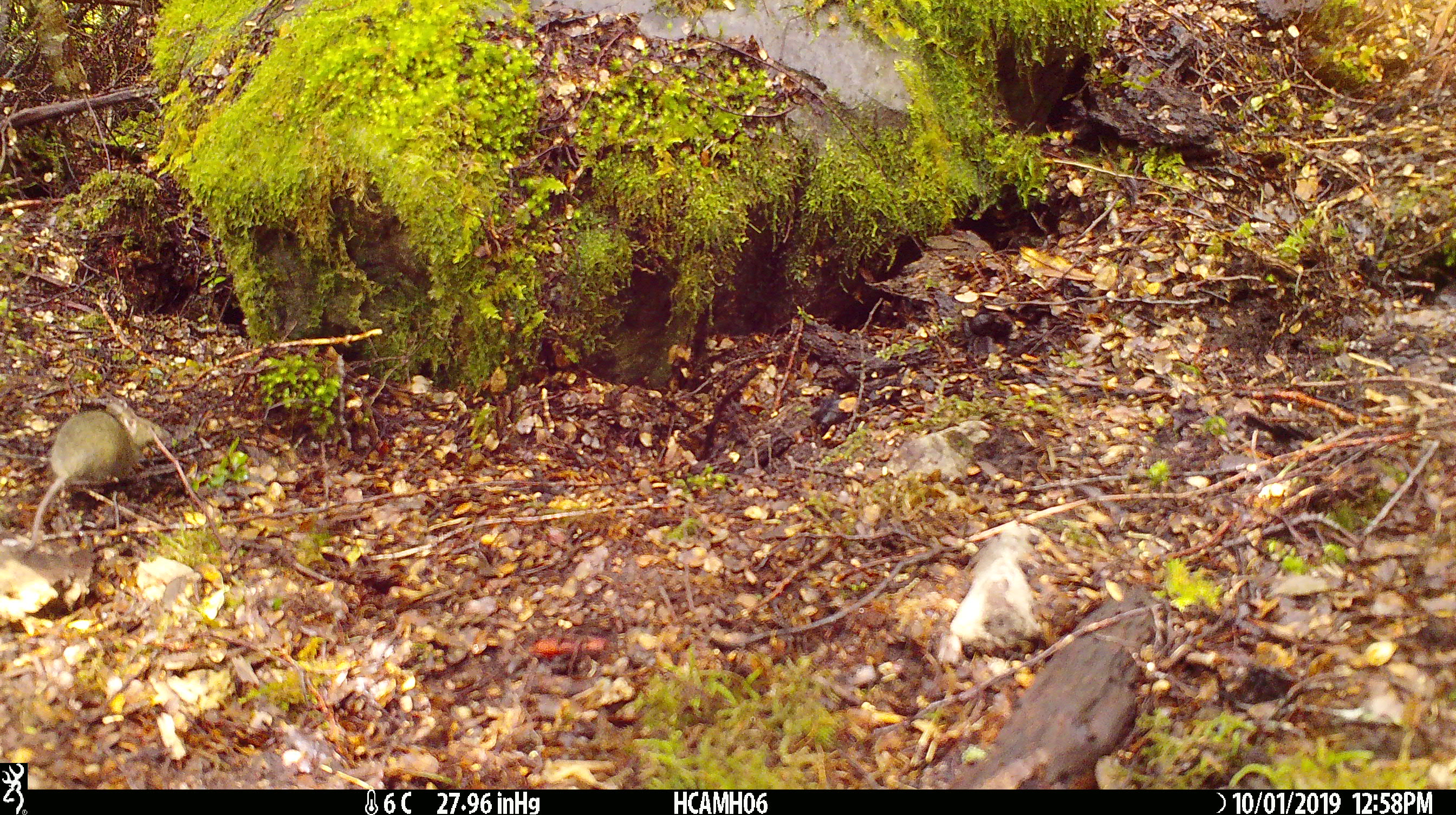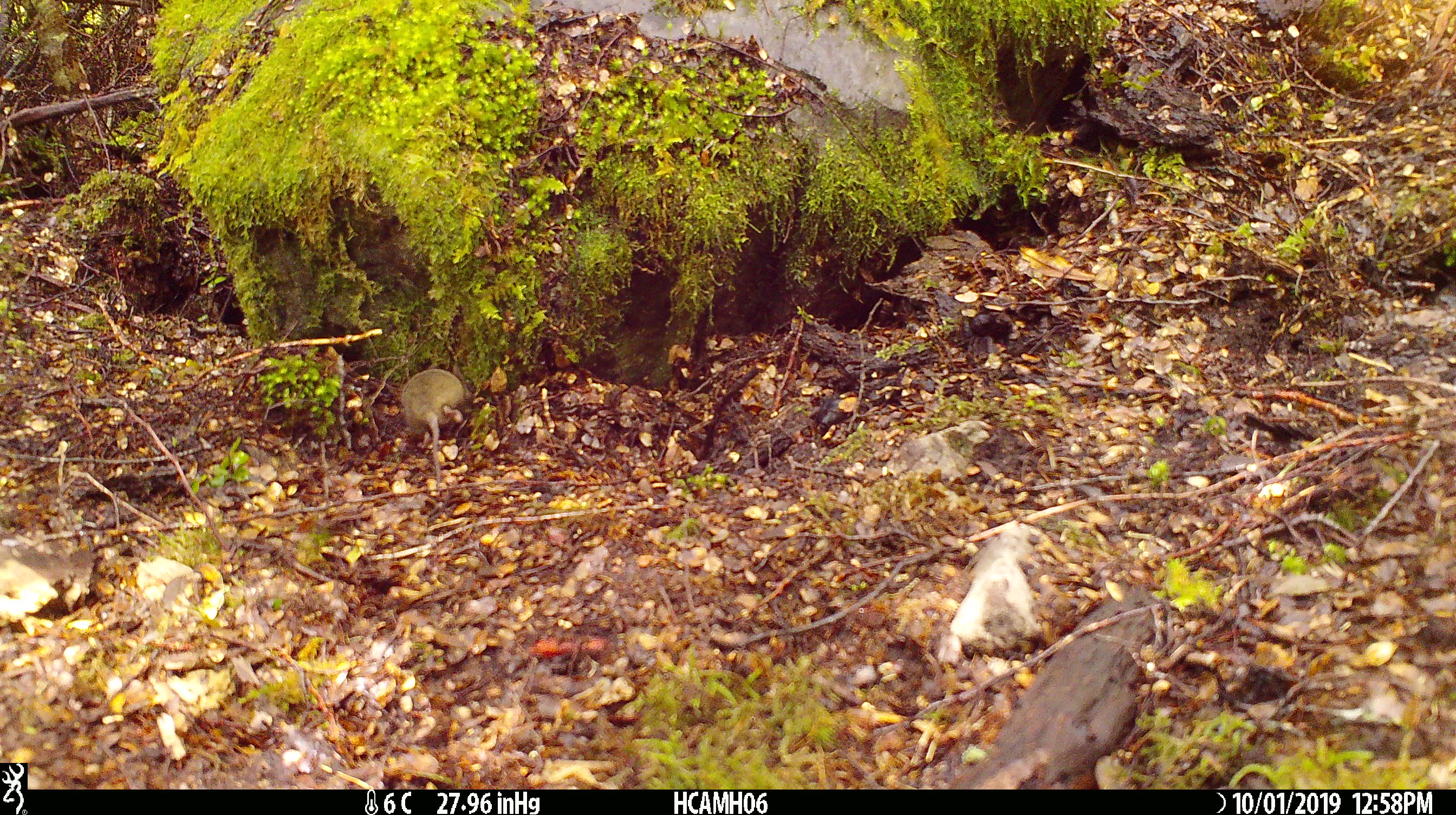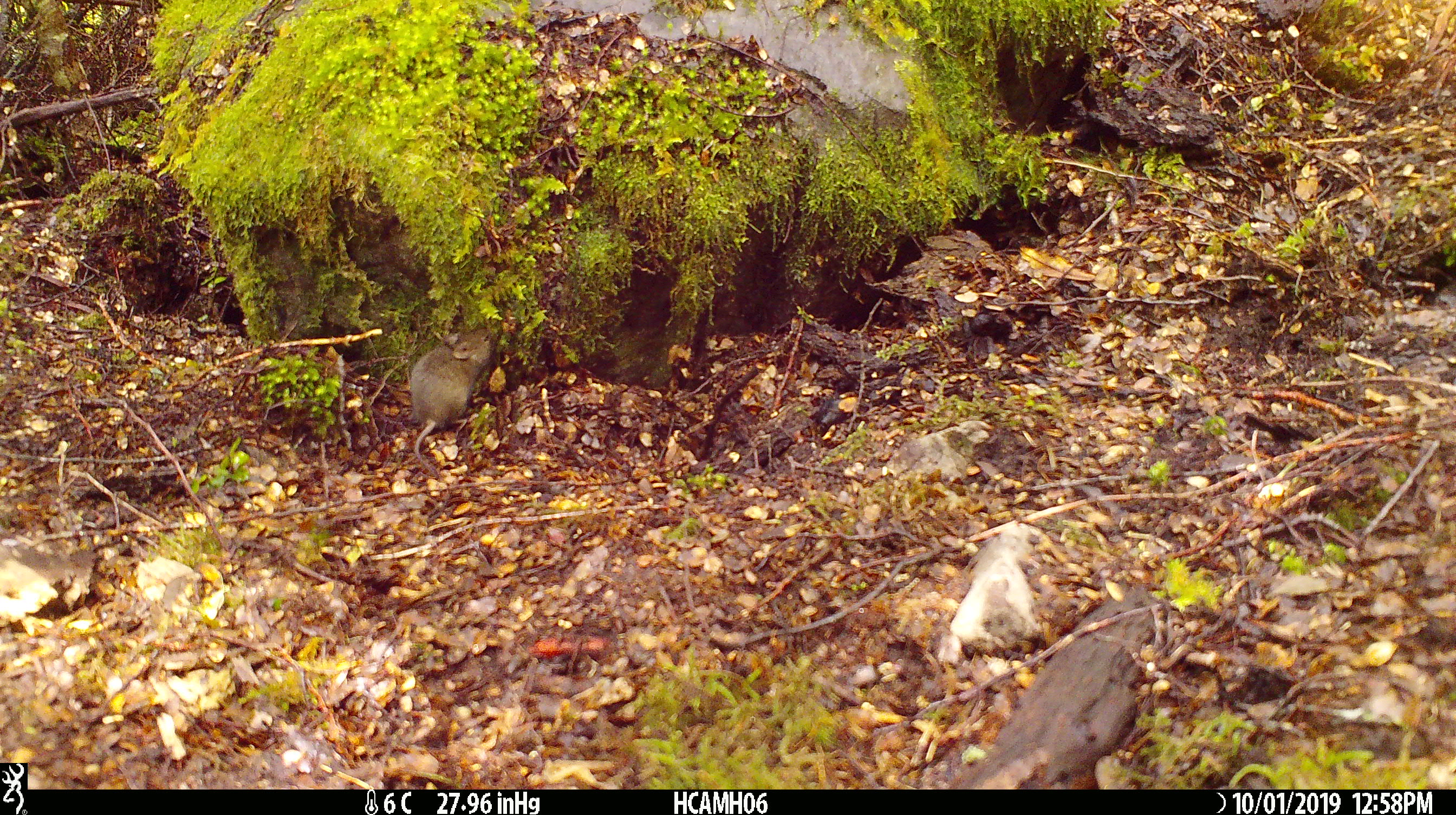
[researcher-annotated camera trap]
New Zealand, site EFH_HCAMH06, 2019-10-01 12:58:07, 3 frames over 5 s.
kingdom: Animalia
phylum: Chordata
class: Mammalia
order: Rodentia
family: Muridae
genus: Mus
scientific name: Mus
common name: mouse